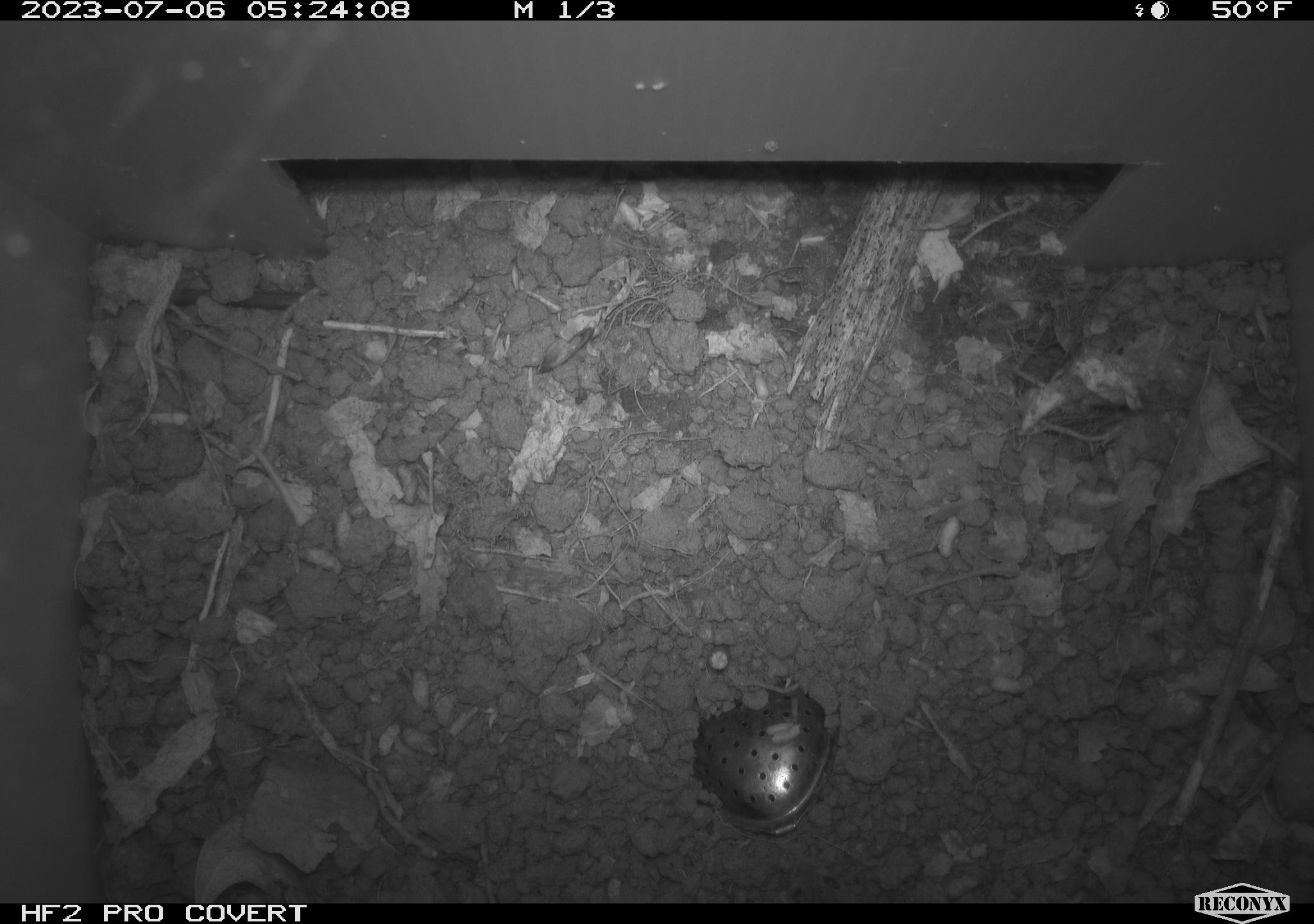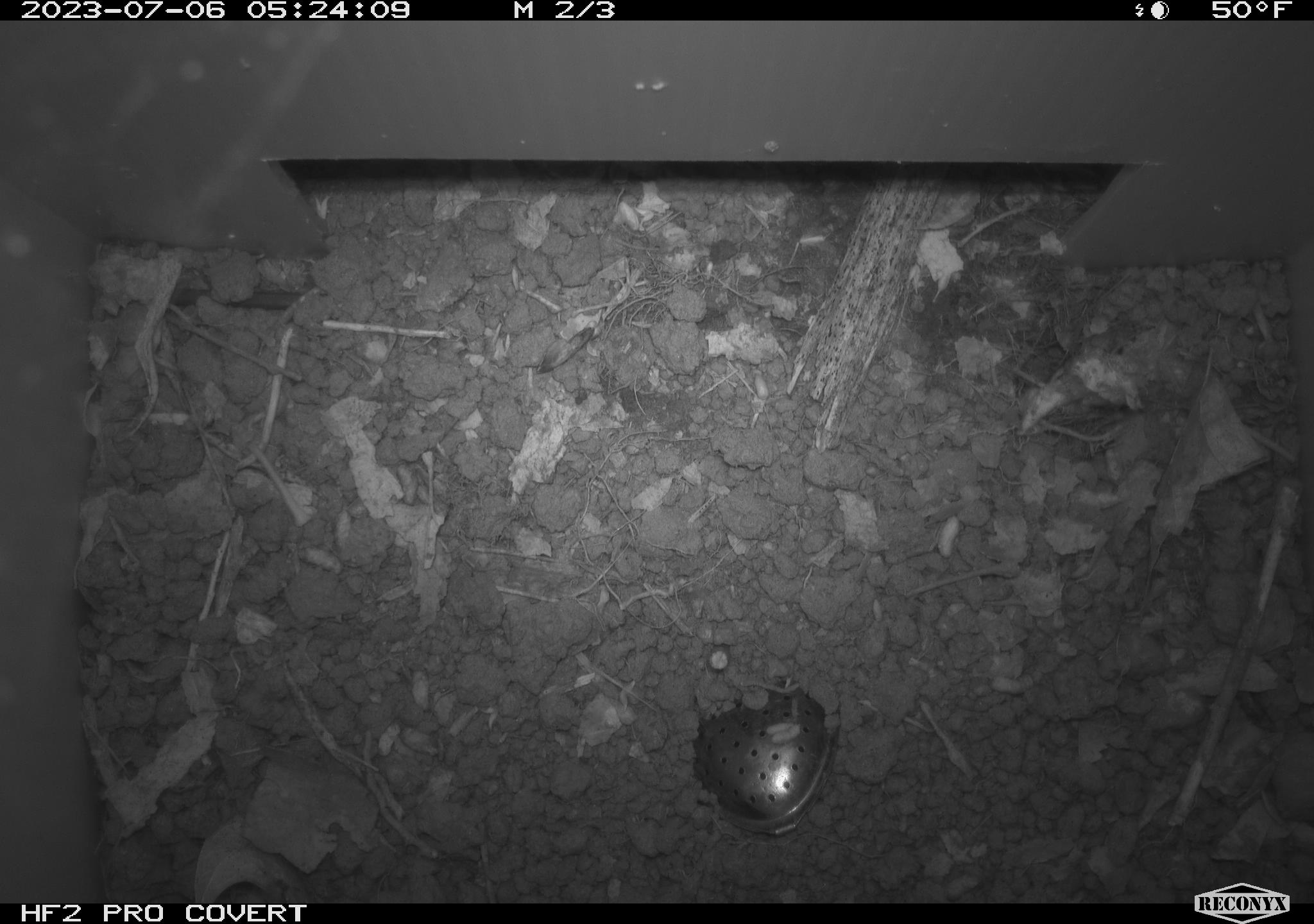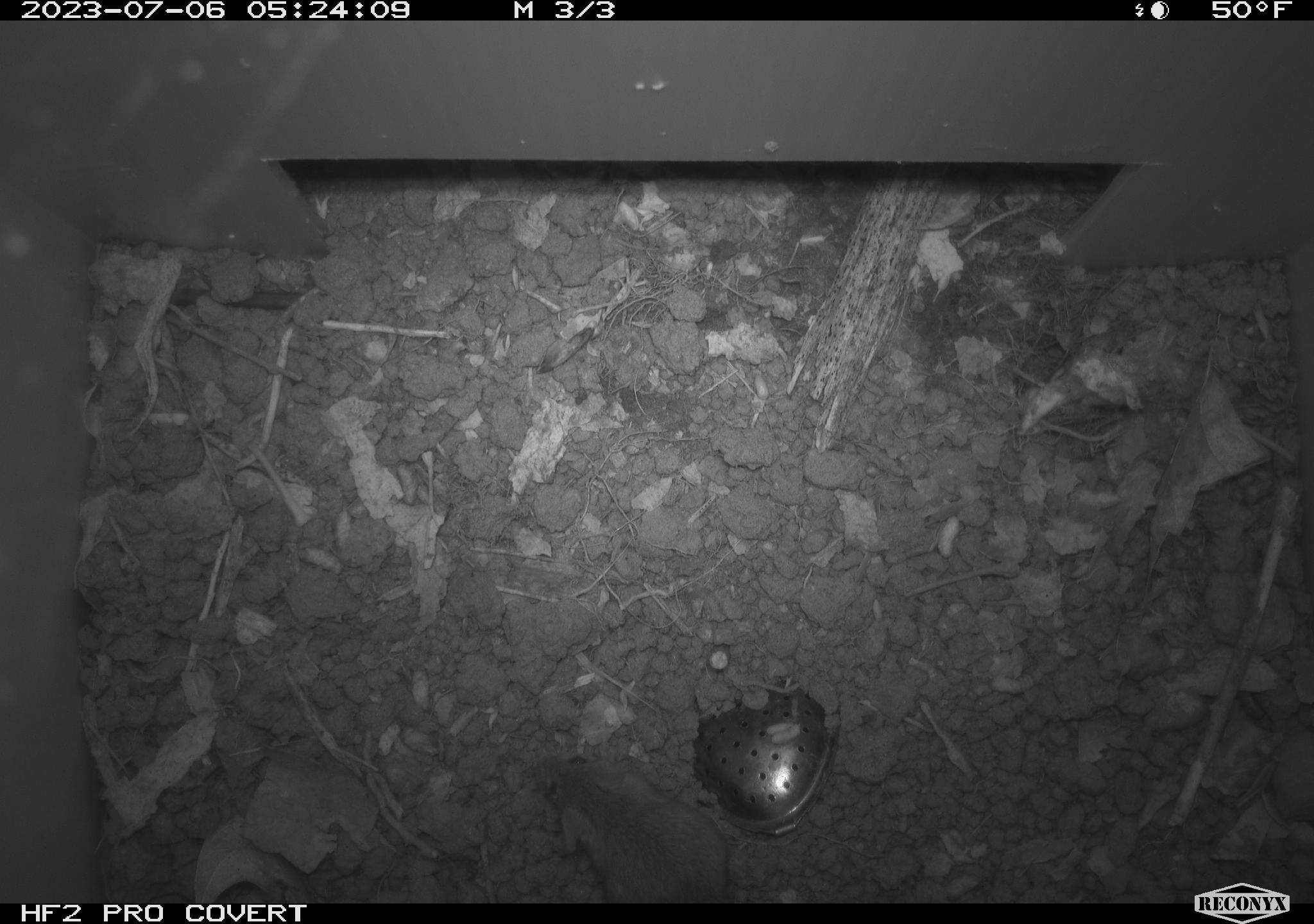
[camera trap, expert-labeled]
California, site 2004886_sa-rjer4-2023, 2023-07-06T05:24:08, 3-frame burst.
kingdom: Animalia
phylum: Chordata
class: Mammalia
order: Rodentia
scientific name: Rodentia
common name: mouse species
Mouse species (Rodentia).